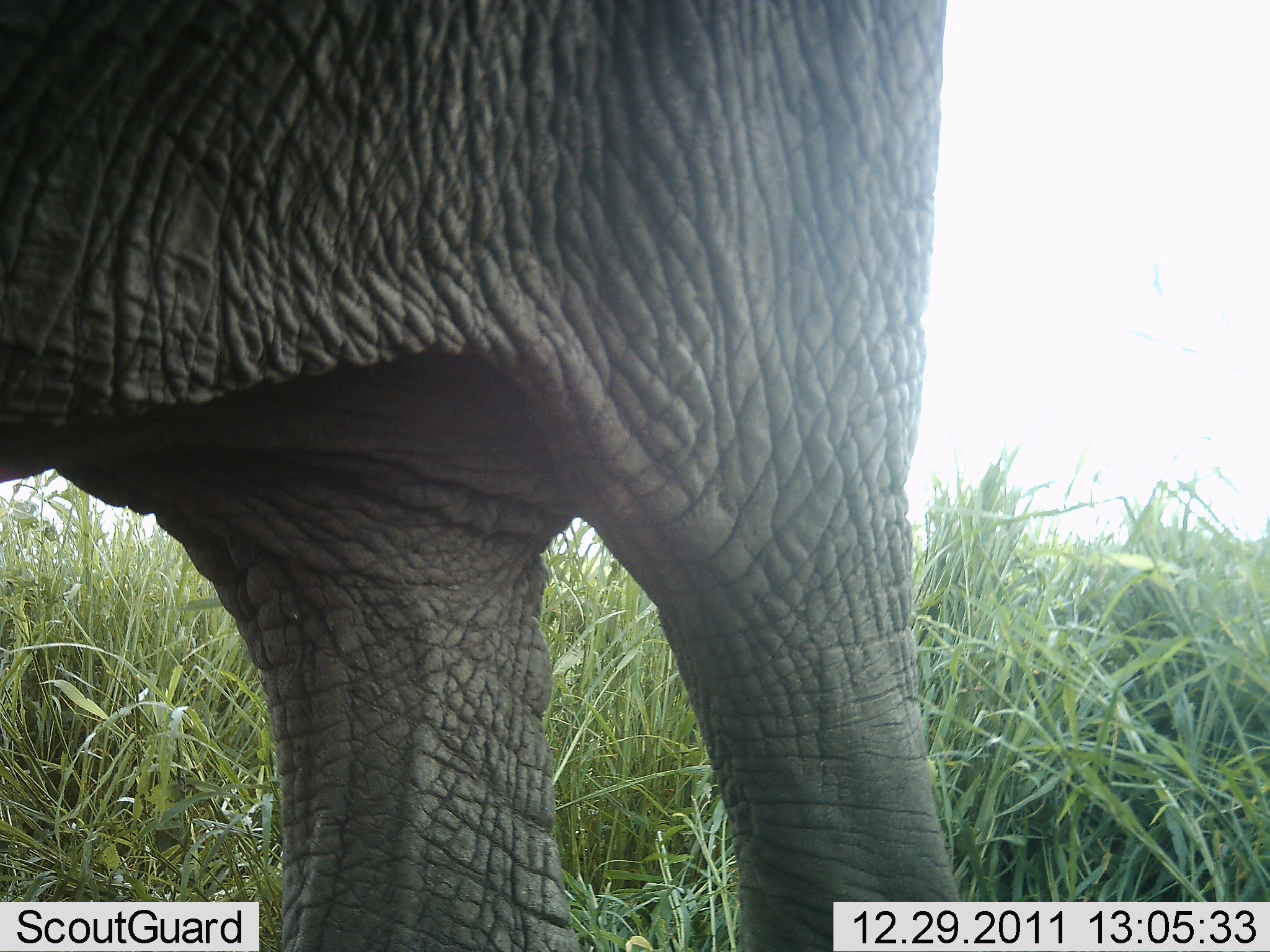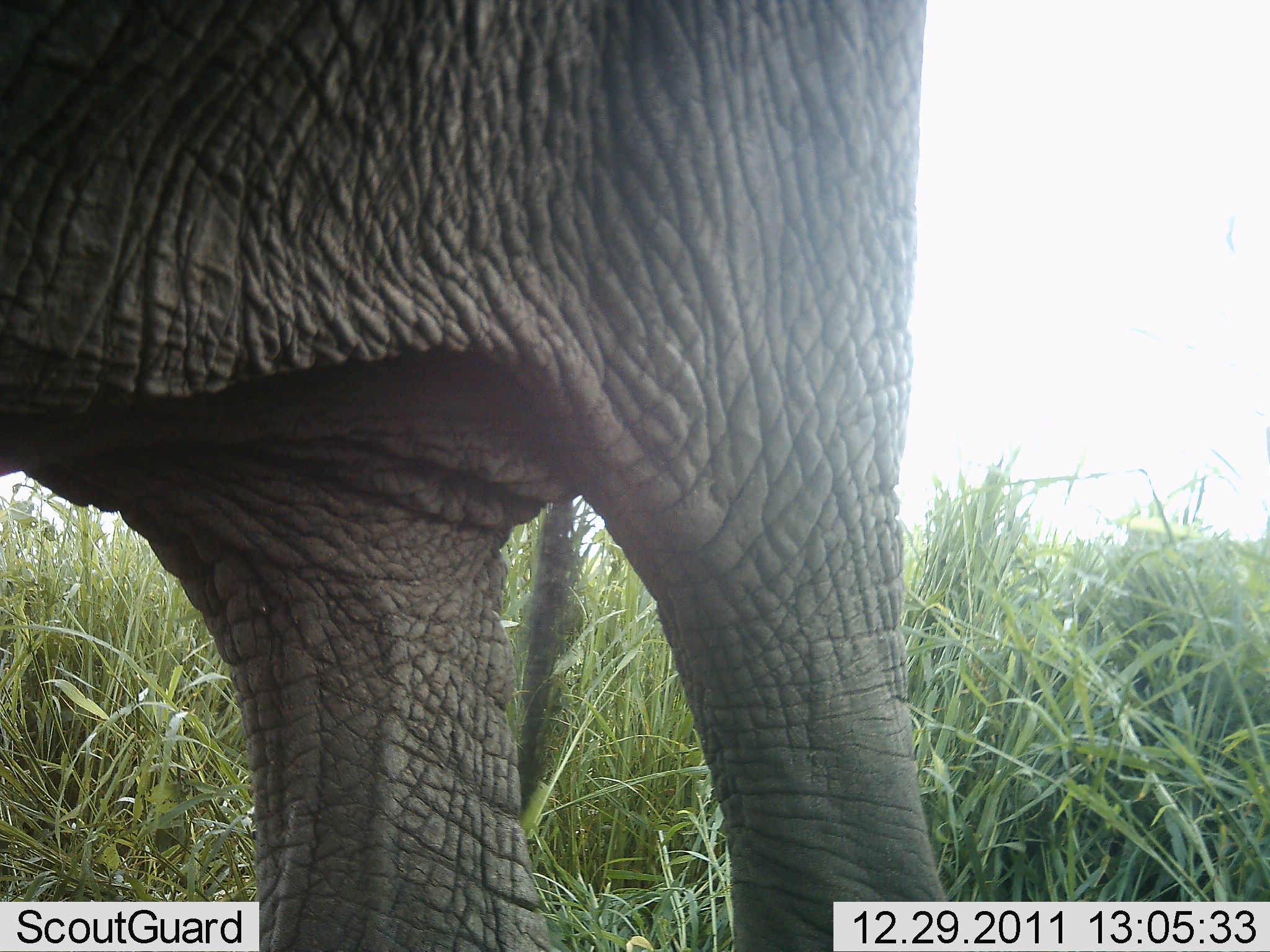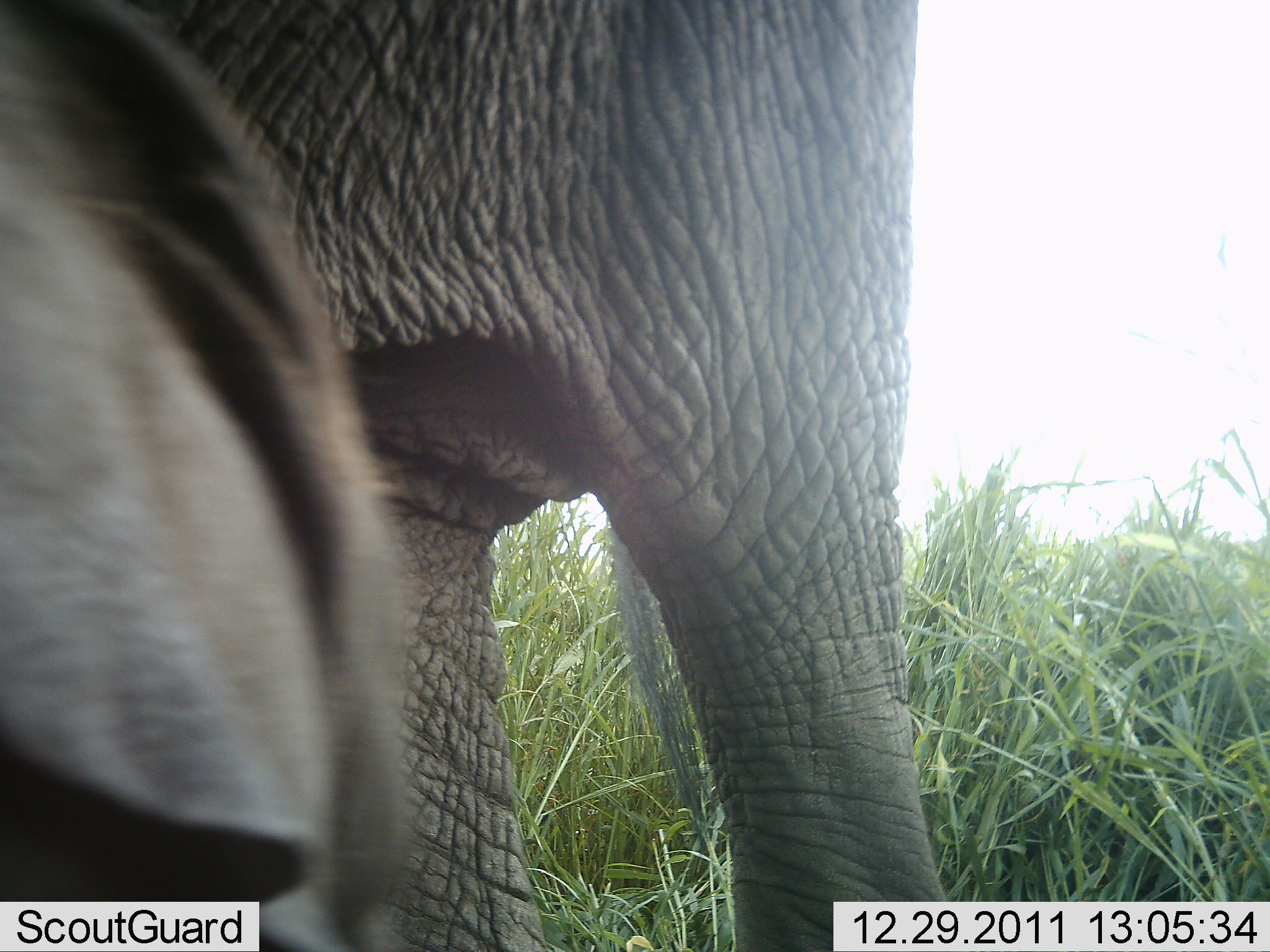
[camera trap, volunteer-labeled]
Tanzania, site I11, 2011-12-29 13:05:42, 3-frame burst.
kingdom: Animalia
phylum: Chordata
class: Mammalia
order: Proboscidea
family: Elephantidae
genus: Loxodonta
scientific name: Loxodonta africana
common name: african bush elephant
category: elephant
Elephant (african bush elephant) (Loxodonta africana), count 1. Behavior (volunteer vote fractions): standing 83%, resting 0%, moving 17%, interacting 0%. Young present (vote fraction): 8%. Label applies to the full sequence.